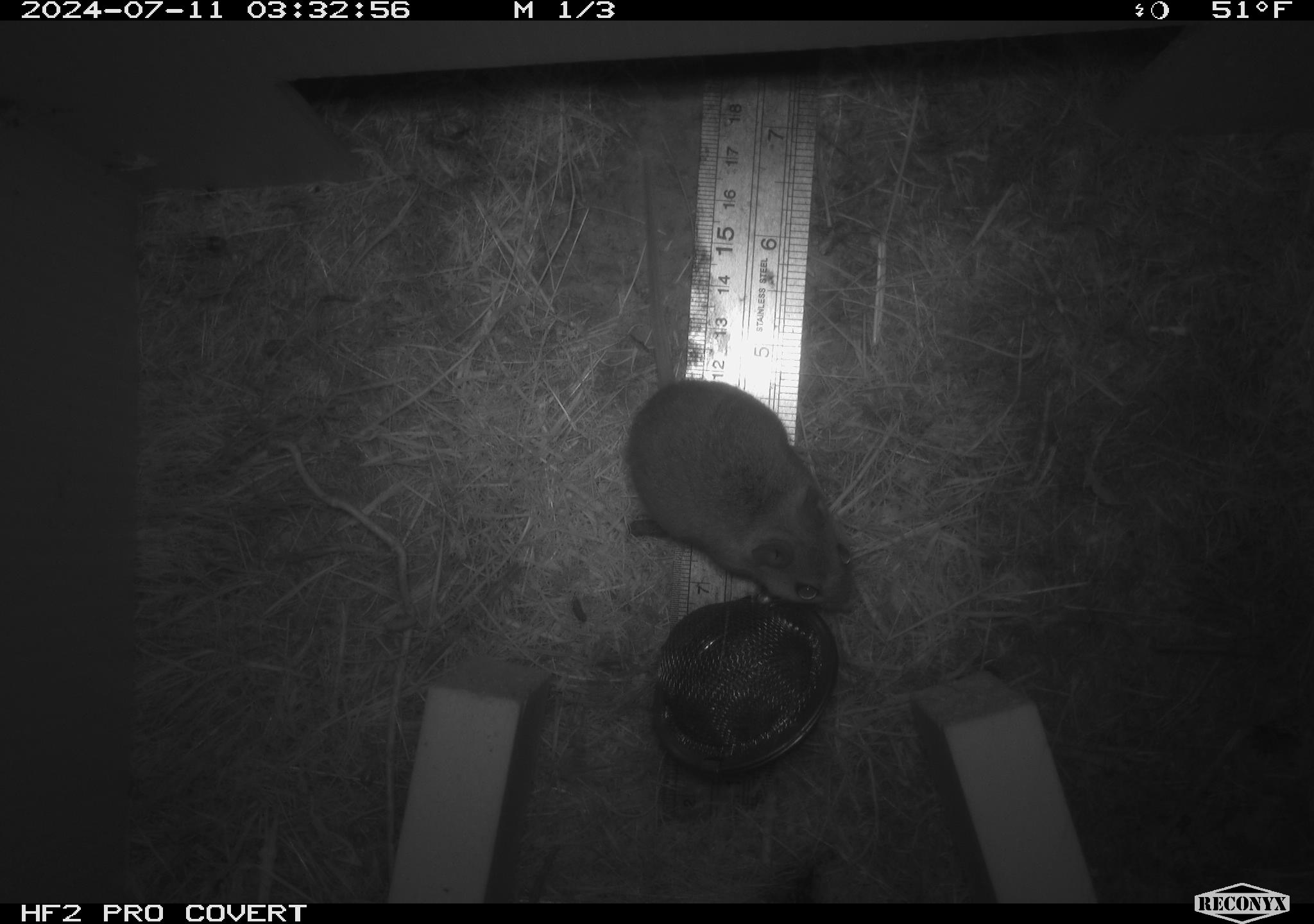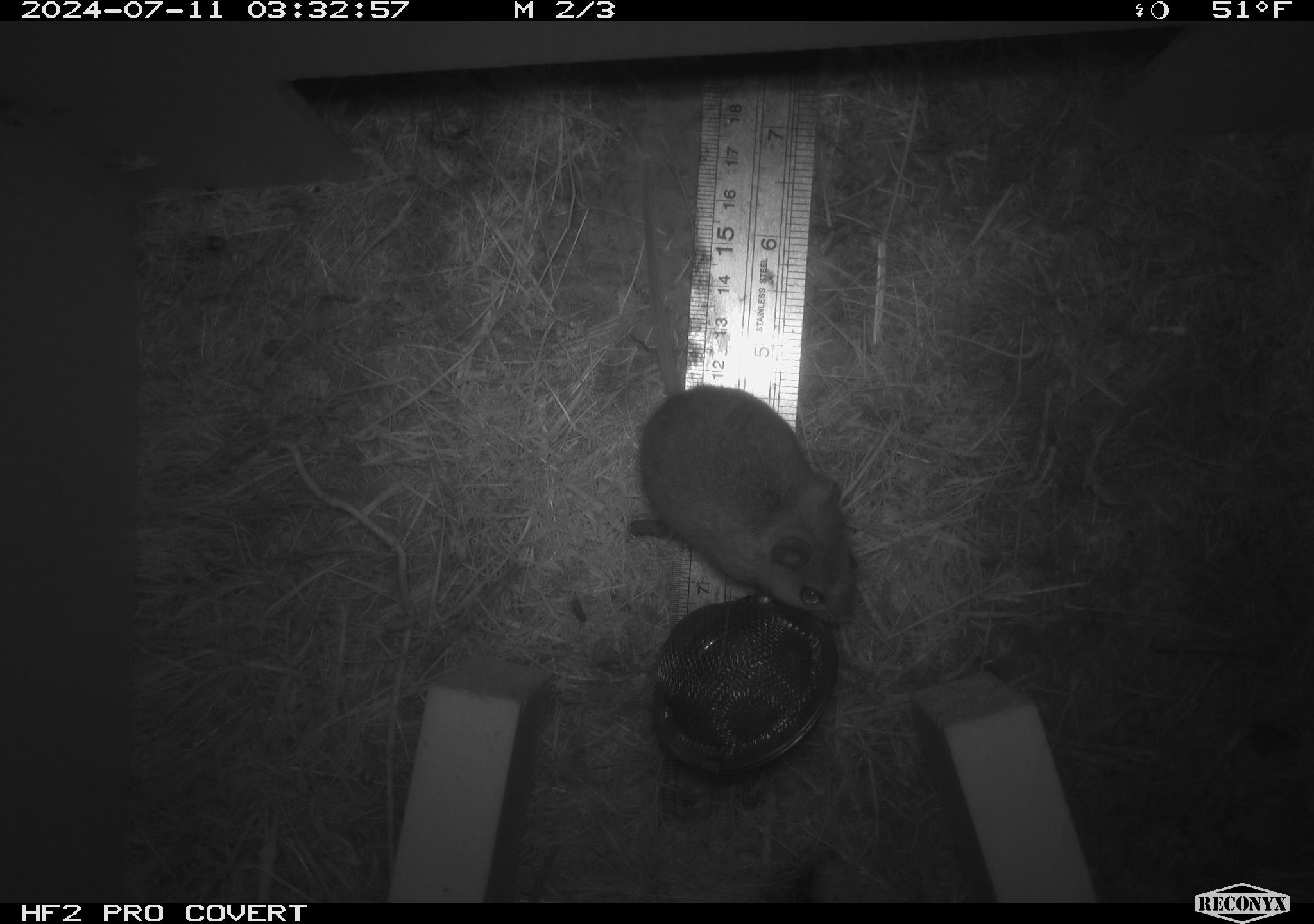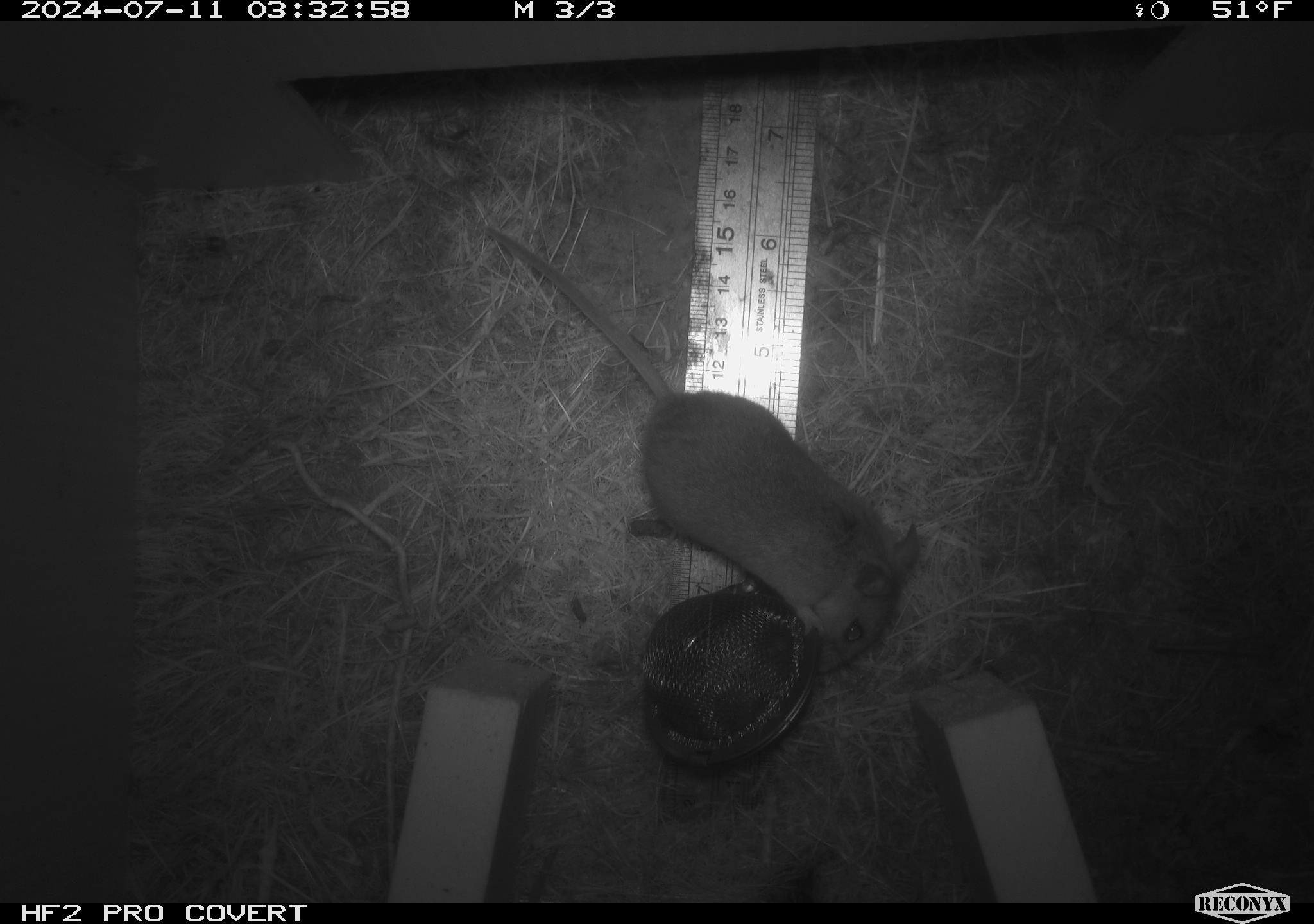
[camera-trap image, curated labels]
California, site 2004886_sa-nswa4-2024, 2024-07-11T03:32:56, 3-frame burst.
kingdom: Animalia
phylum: Chordata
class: Mammalia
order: Rodentia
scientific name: Rodentia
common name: mouse species